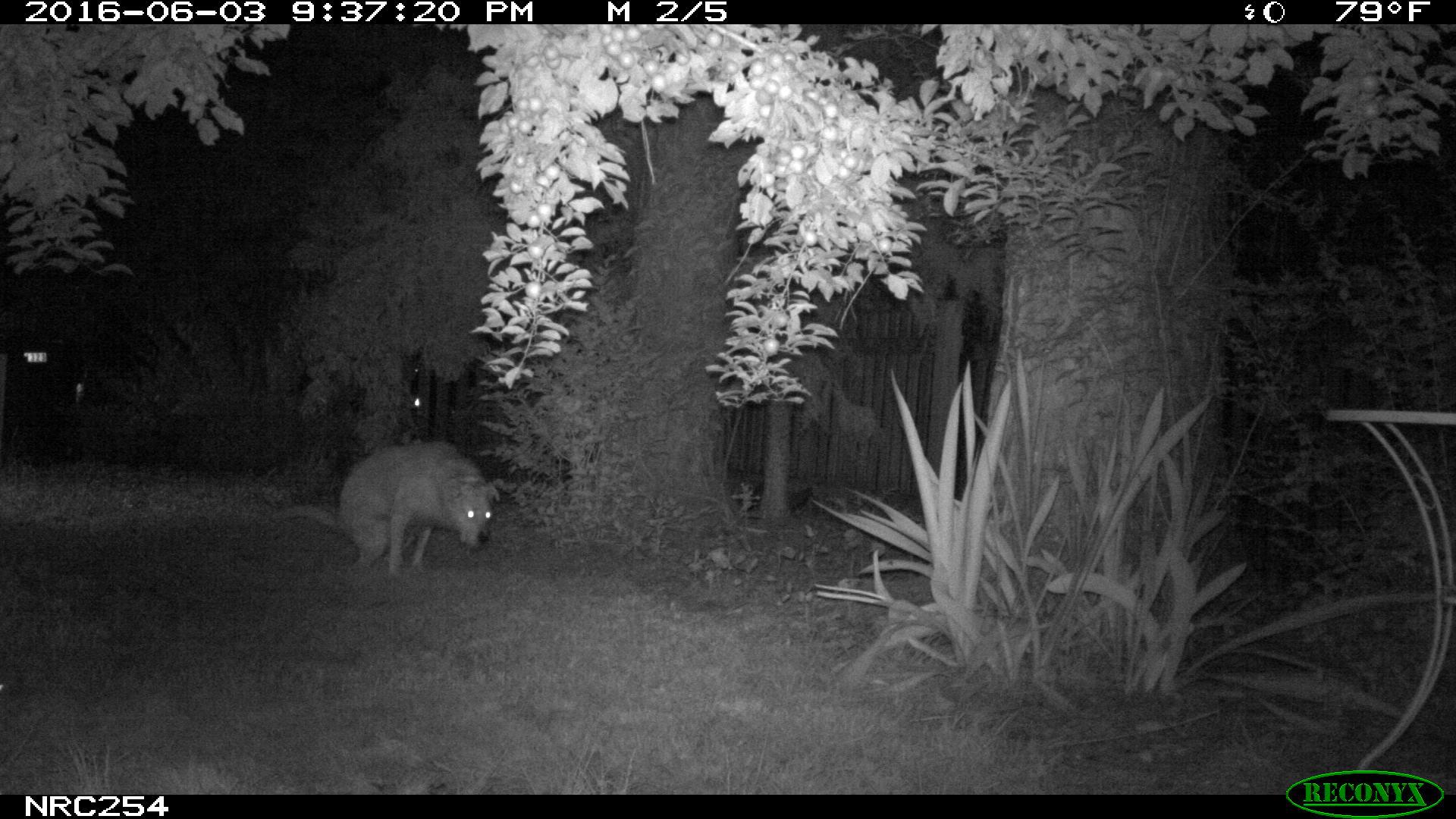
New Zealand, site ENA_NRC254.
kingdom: Animalia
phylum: Chordata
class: Mammalia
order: Carnivora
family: Canidae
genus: Canis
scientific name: Canis familiaris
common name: domestic dog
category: dog